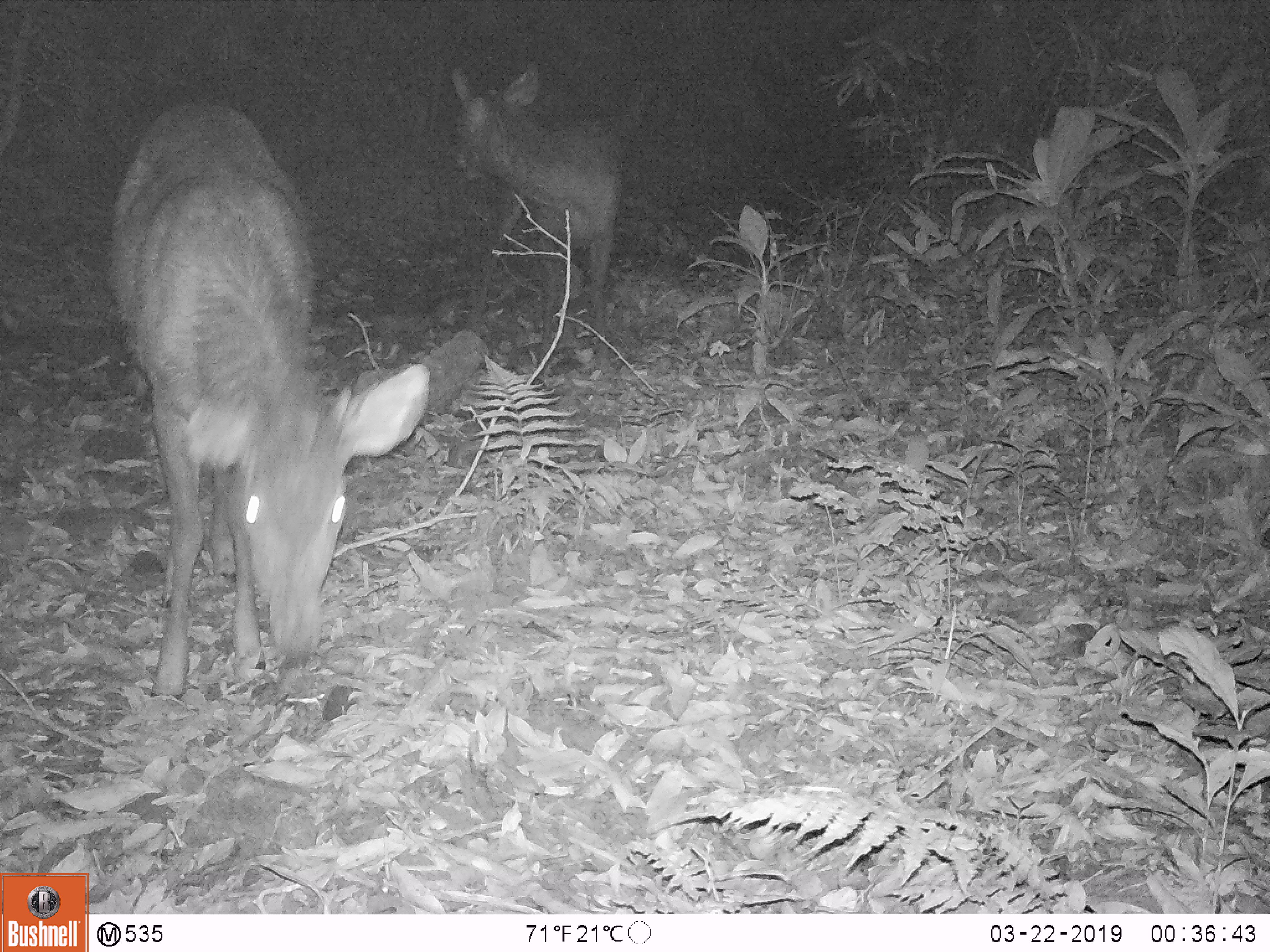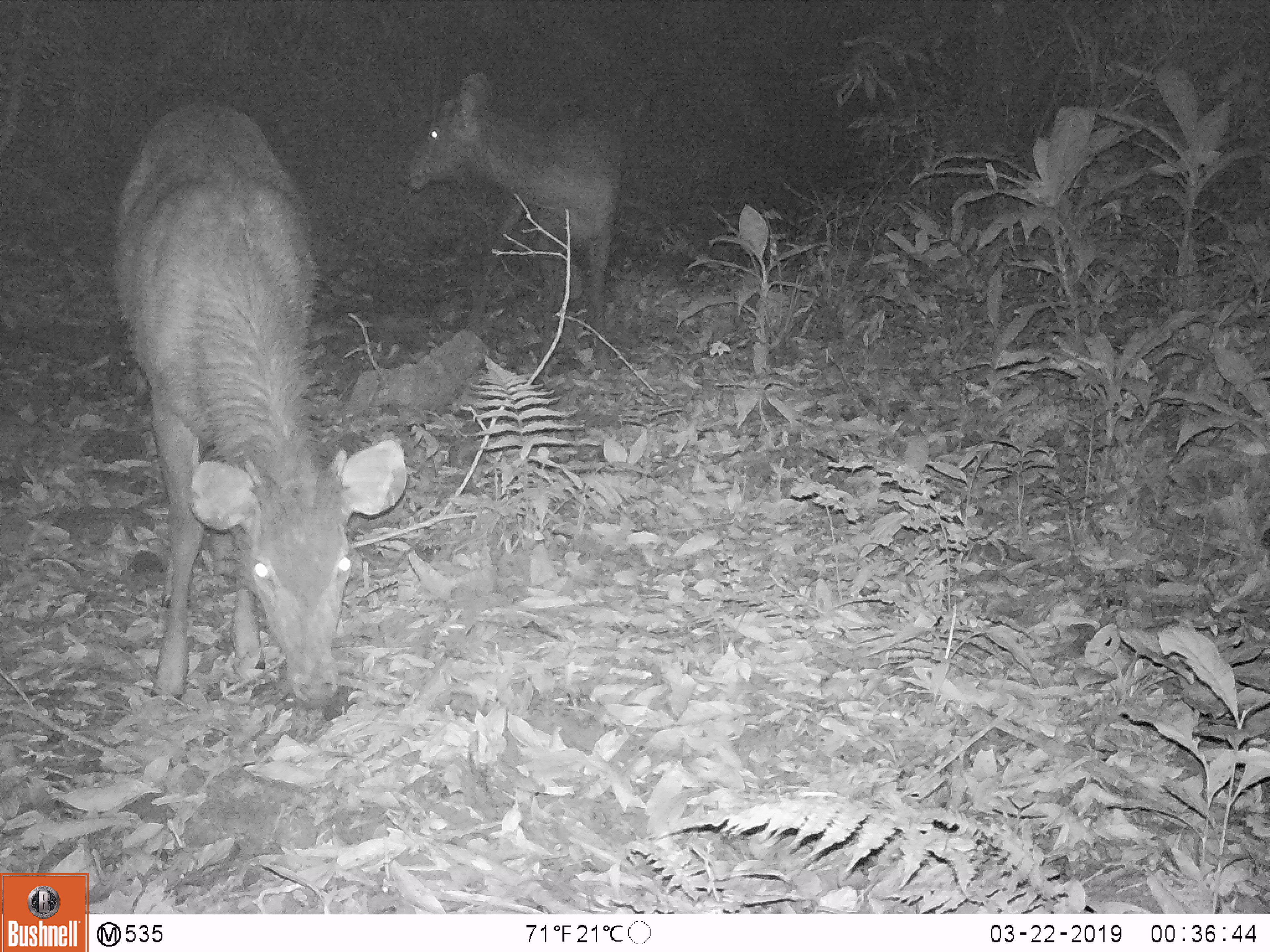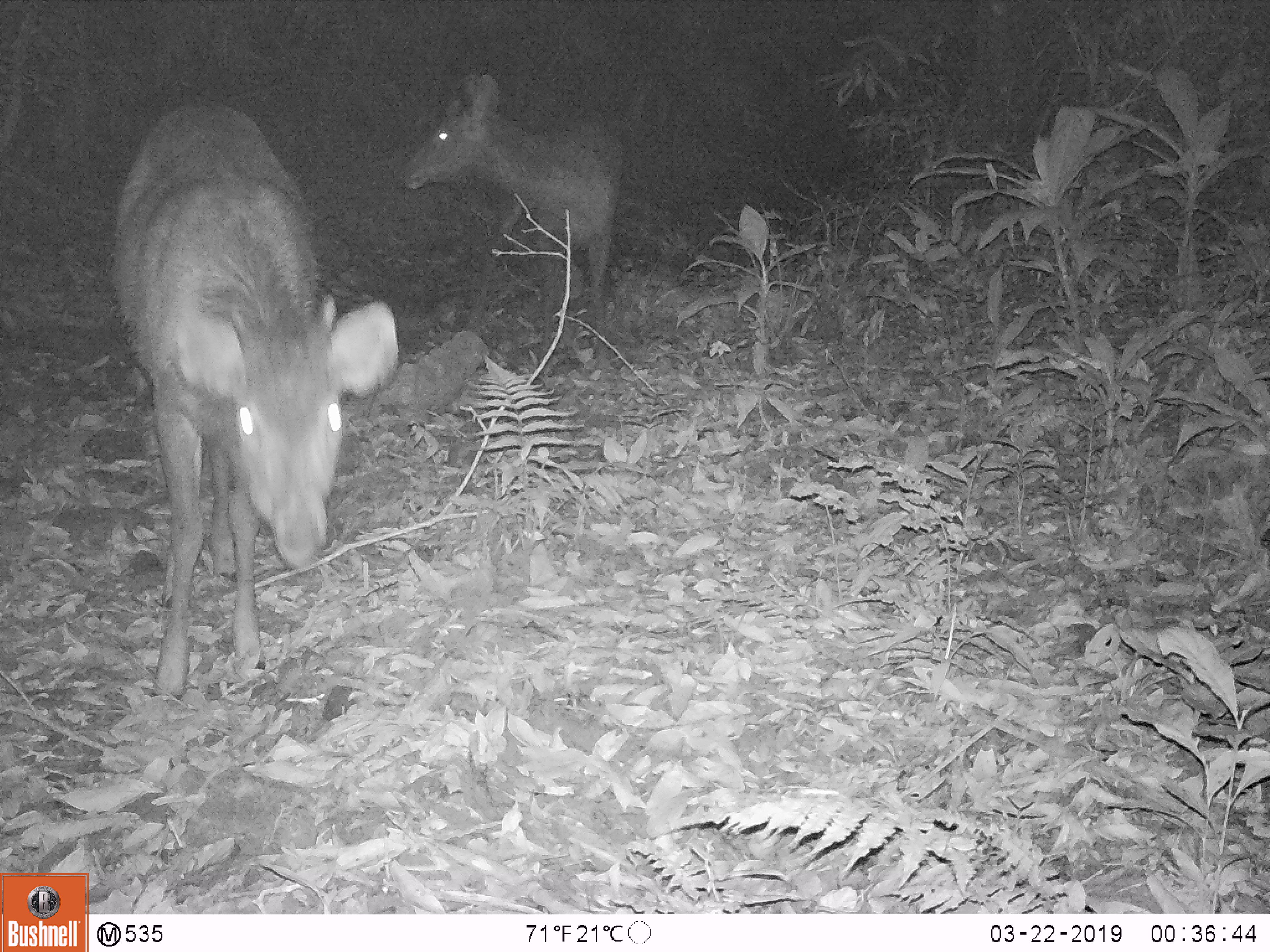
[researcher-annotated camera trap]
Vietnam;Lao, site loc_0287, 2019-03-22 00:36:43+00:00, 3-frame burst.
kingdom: Animalia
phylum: Chordata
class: Mammalia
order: Artiodactyla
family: Cervidae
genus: Rusa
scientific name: Rusa unicolor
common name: sambar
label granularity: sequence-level